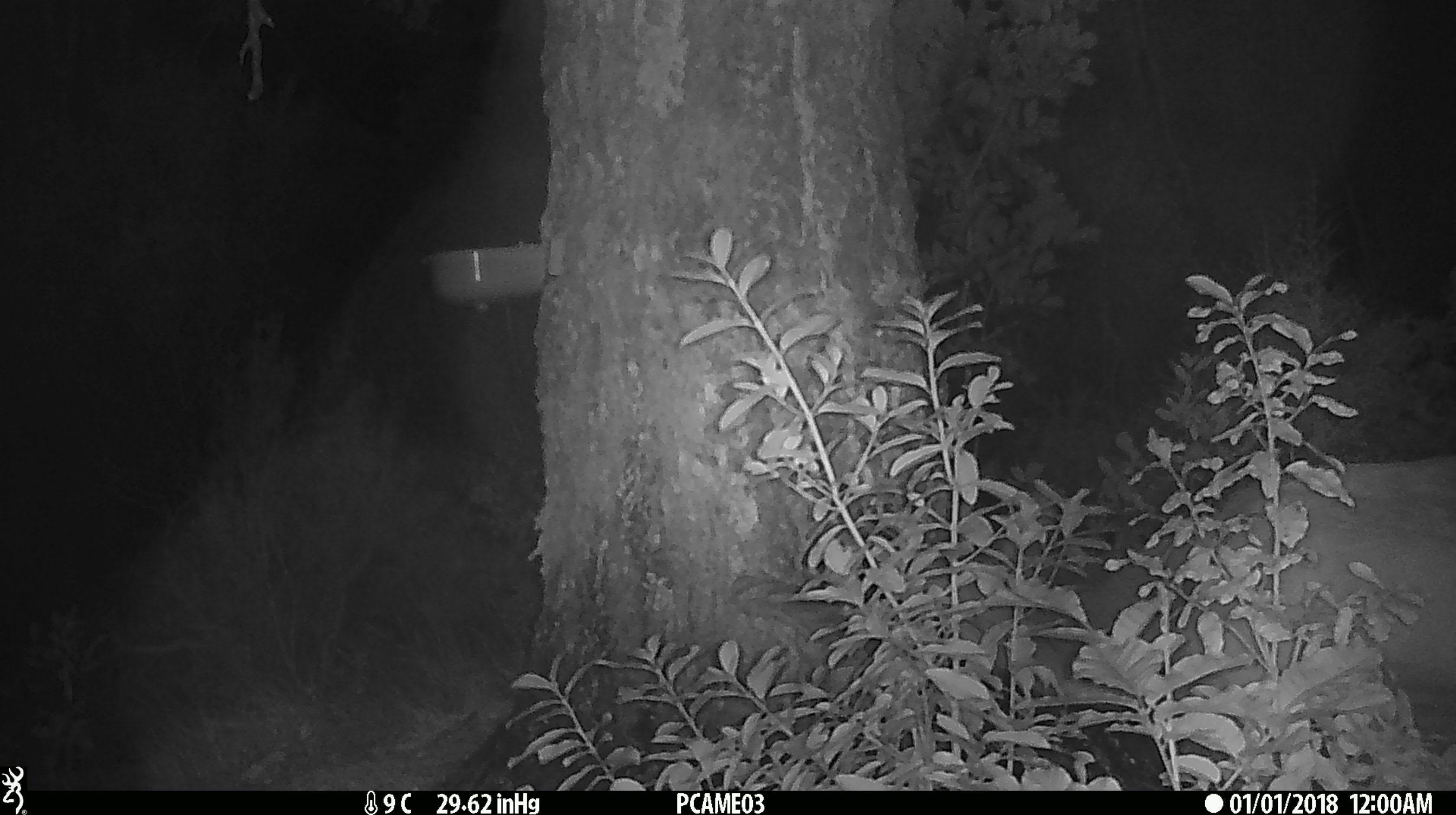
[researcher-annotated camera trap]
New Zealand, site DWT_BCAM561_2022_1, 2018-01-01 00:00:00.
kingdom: Animalia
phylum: Chordata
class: Mammalia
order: Artiodactyla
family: Cervidae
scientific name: Cervidae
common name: deer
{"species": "deer (Cervidae)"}